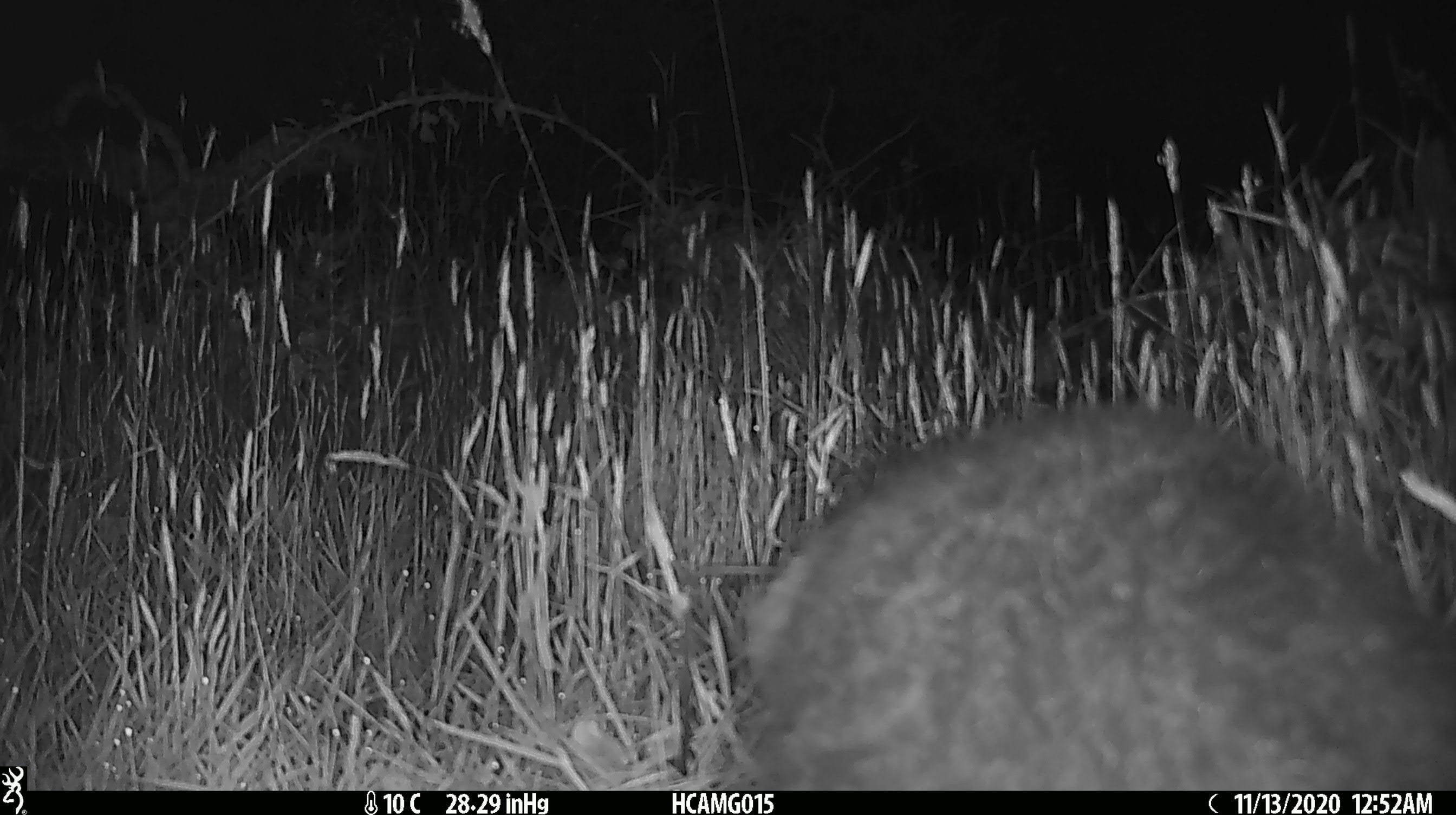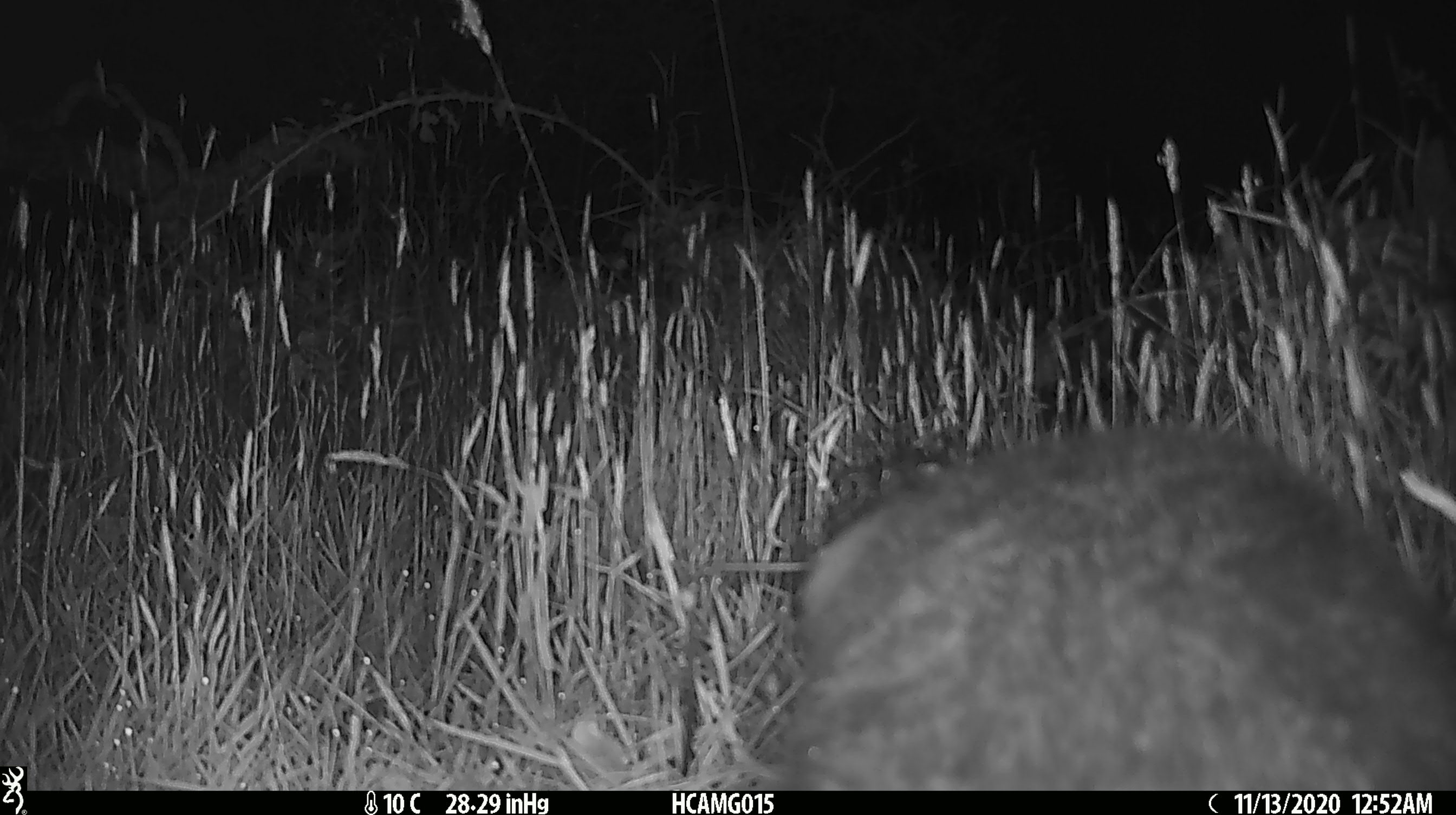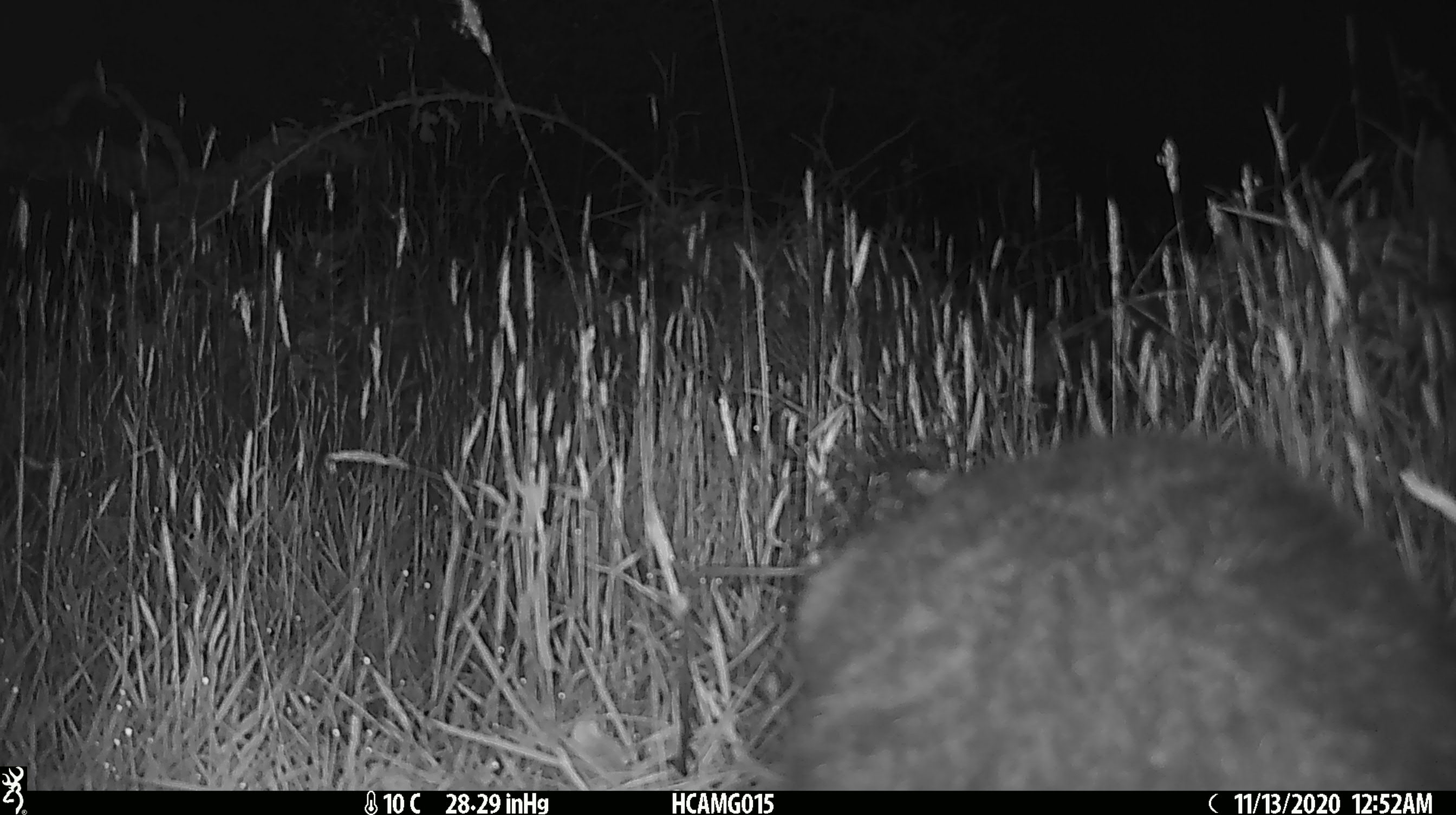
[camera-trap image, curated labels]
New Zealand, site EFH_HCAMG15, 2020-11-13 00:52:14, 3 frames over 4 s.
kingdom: Animalia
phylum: Chordata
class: Mammalia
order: Diprotodontia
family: Phalangeridae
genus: Trichosurus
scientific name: Trichosurus vulpecula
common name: common brushtail possum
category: possum